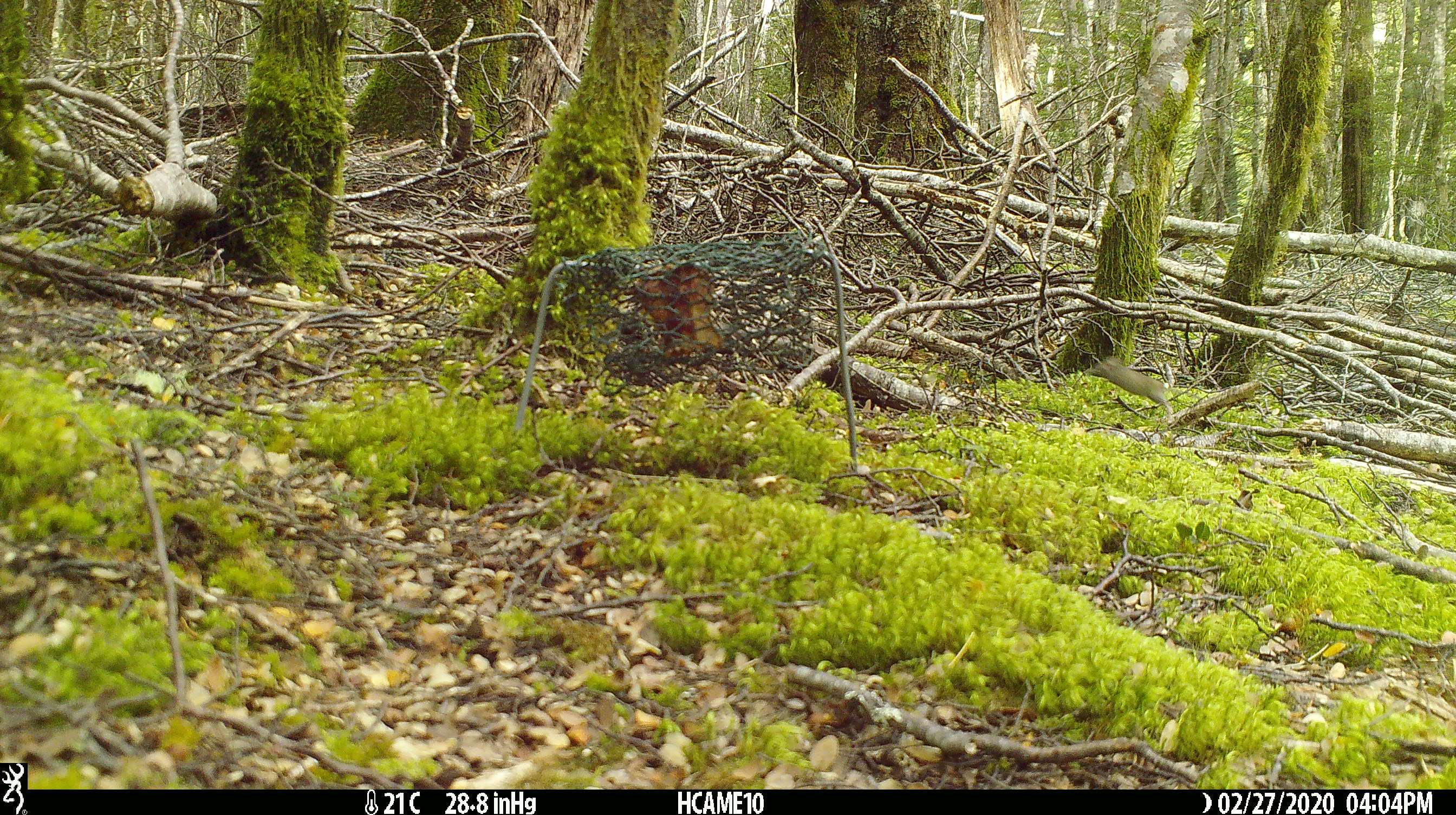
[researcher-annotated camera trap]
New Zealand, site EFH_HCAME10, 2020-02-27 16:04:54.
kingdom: Animalia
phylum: Chordata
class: Mammalia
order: Rodentia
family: Muridae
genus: Mus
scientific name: Mus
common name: mouse